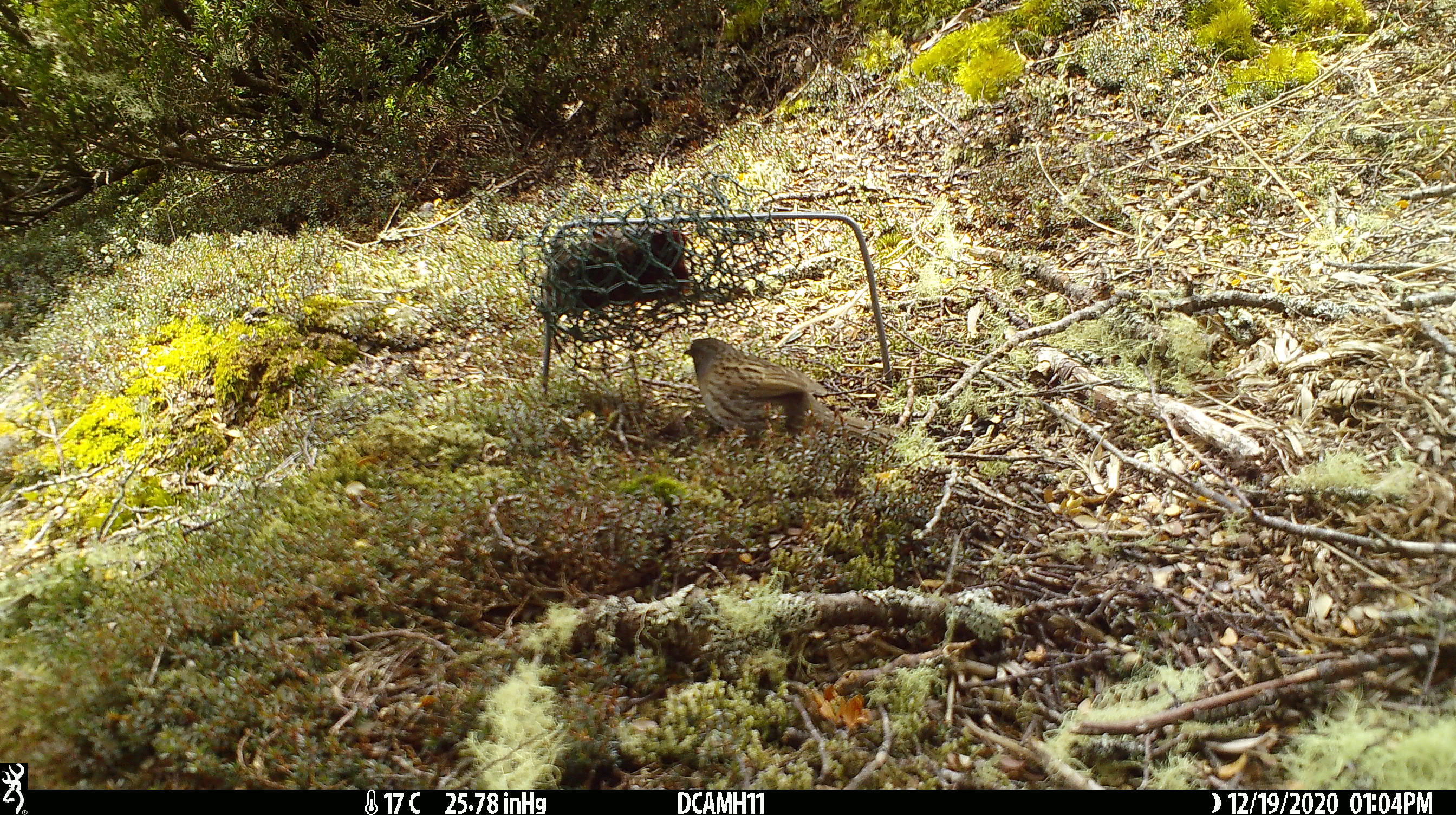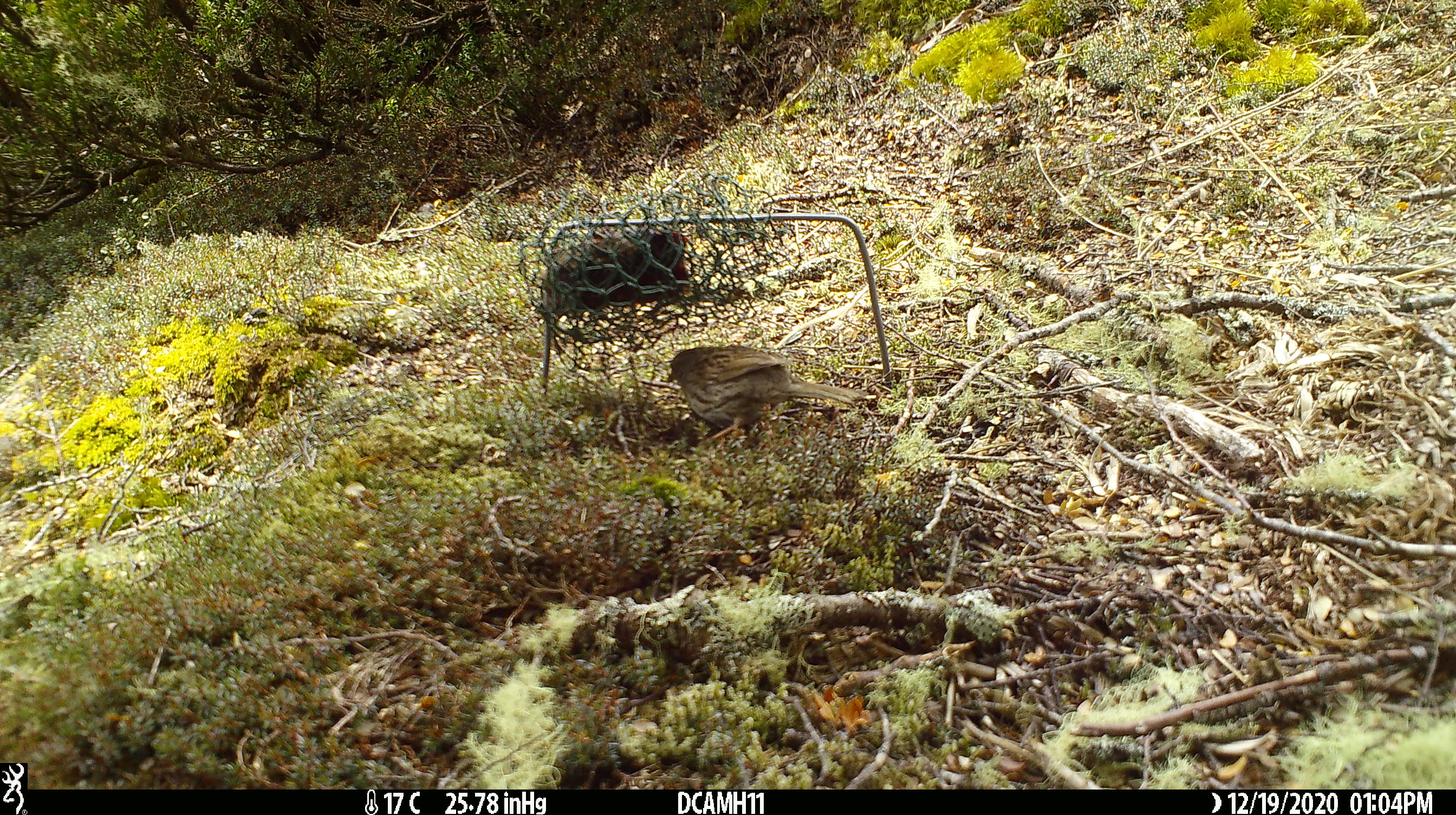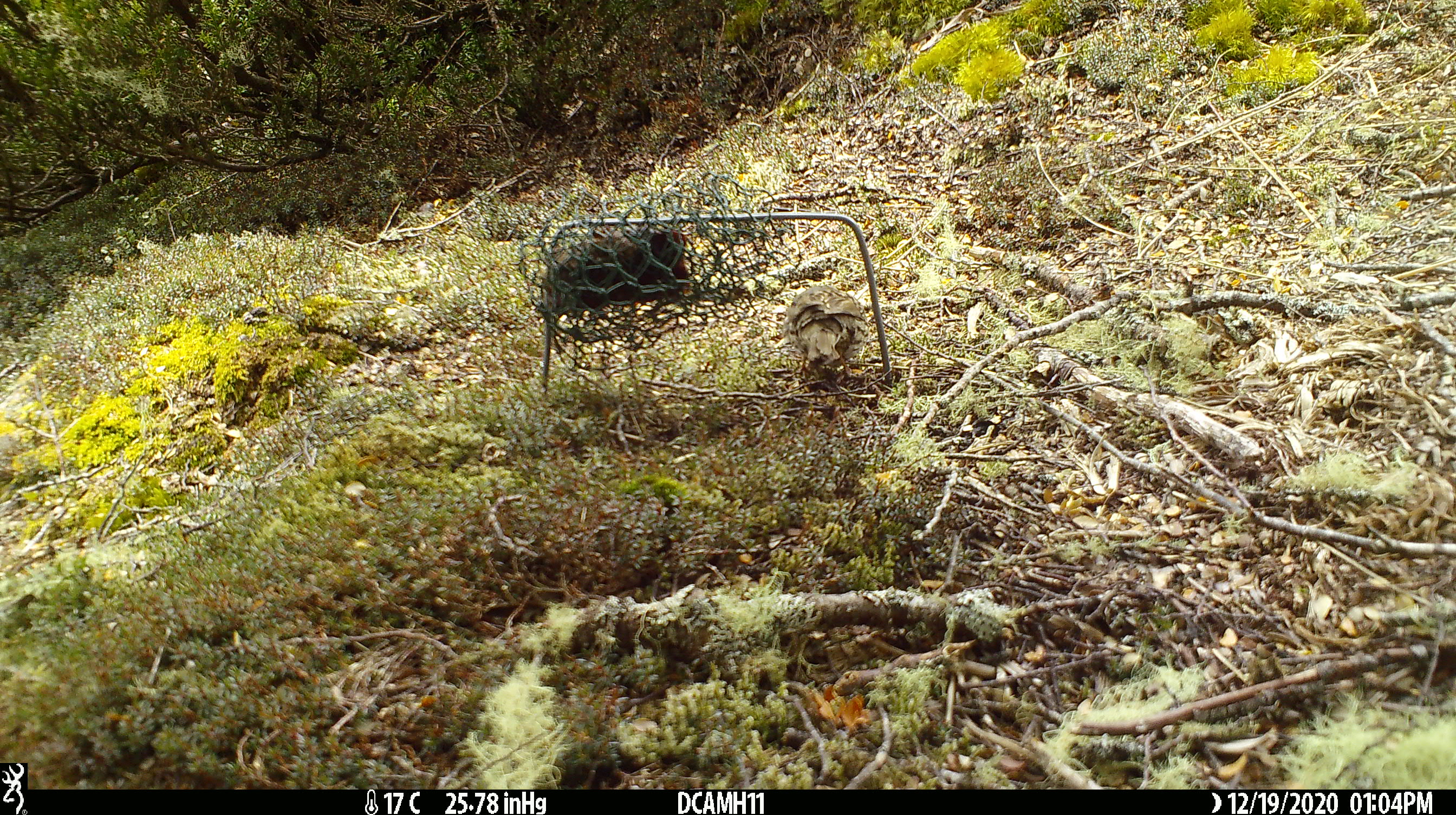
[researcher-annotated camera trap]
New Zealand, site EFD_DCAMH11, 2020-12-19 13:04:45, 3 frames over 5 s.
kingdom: Animalia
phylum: Chordata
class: Aves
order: Passeriformes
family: Prunellidae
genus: Prunella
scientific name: Prunella modularis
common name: dunnock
Dunnock (Prunella modularis).